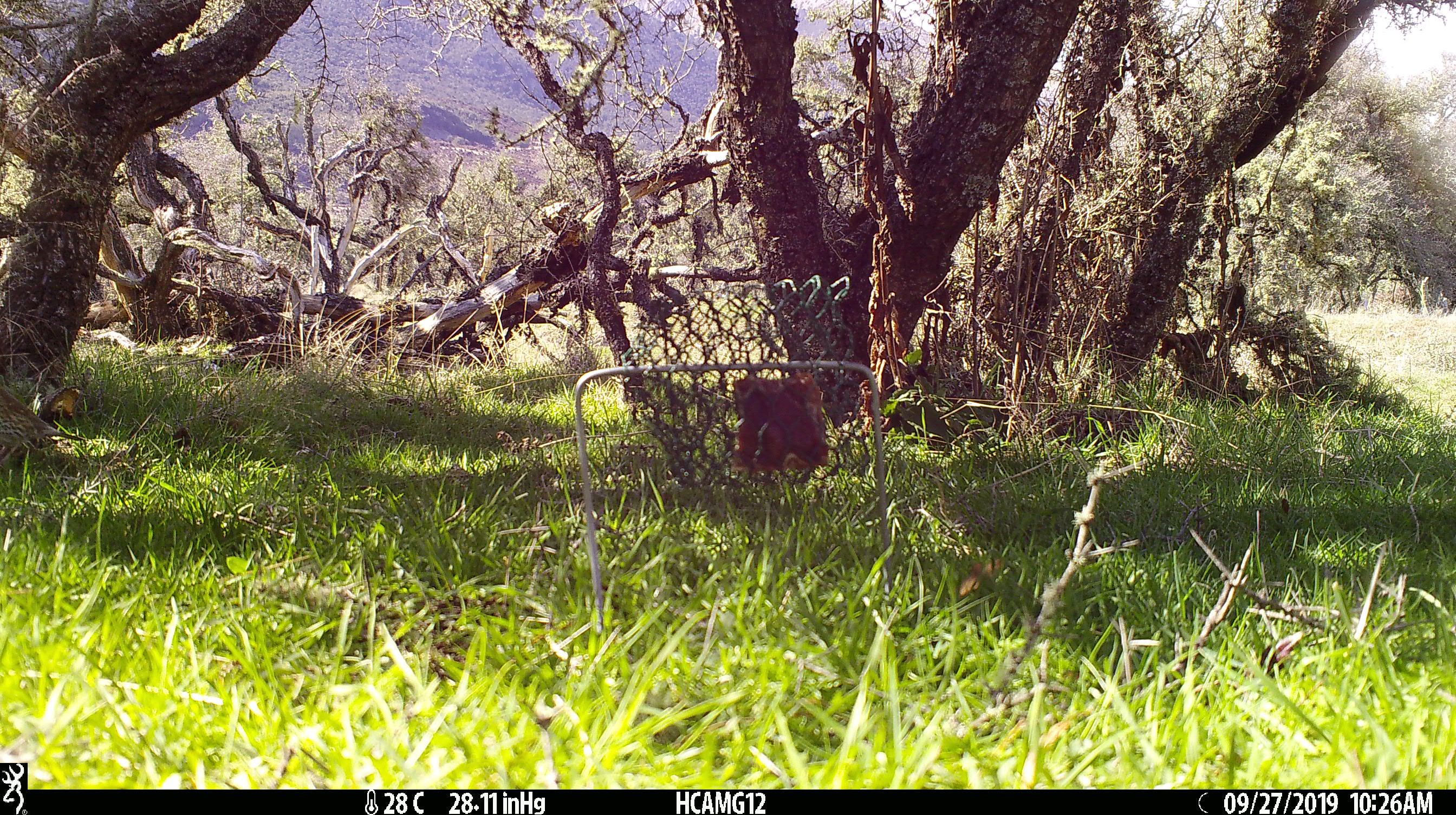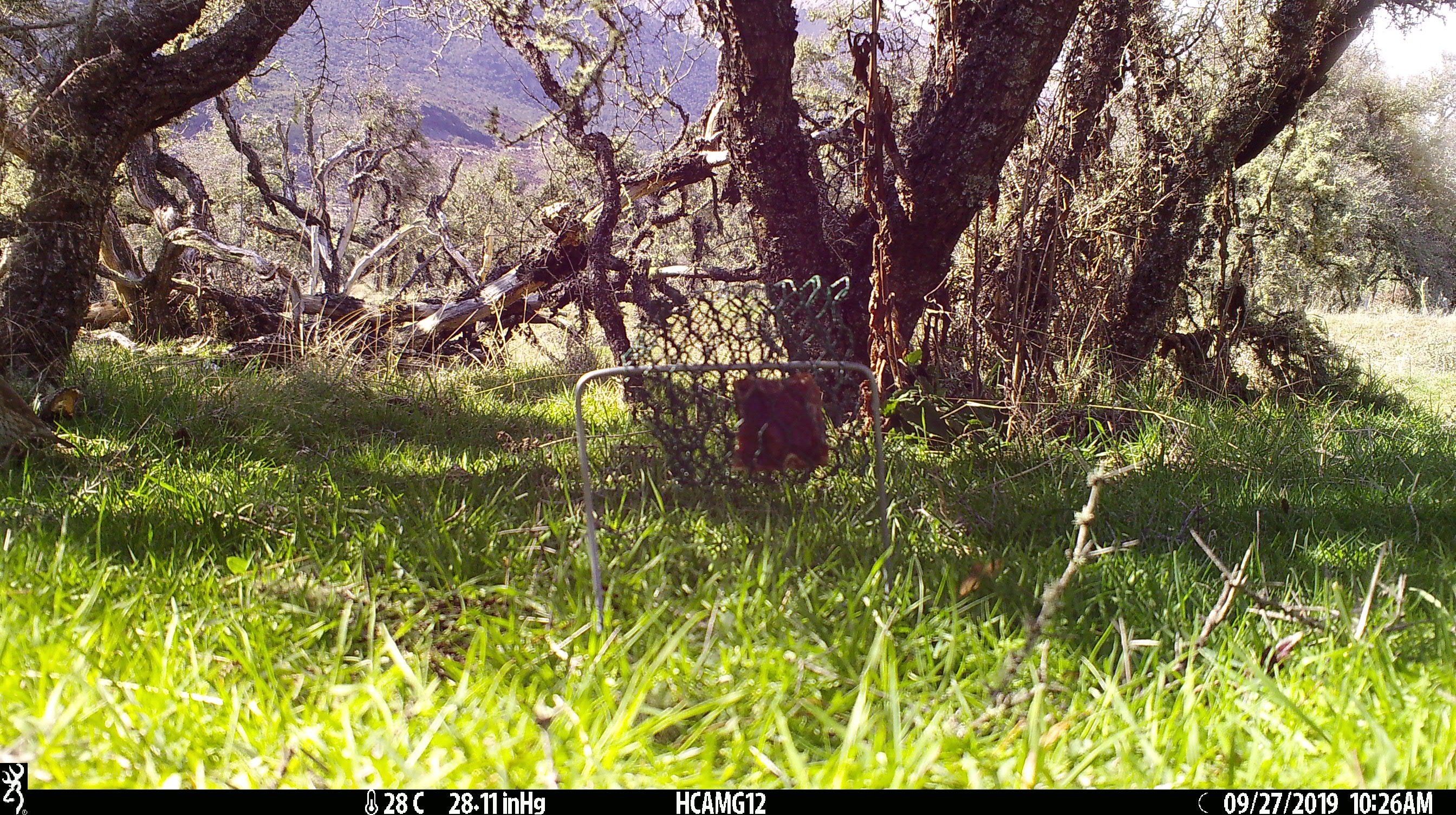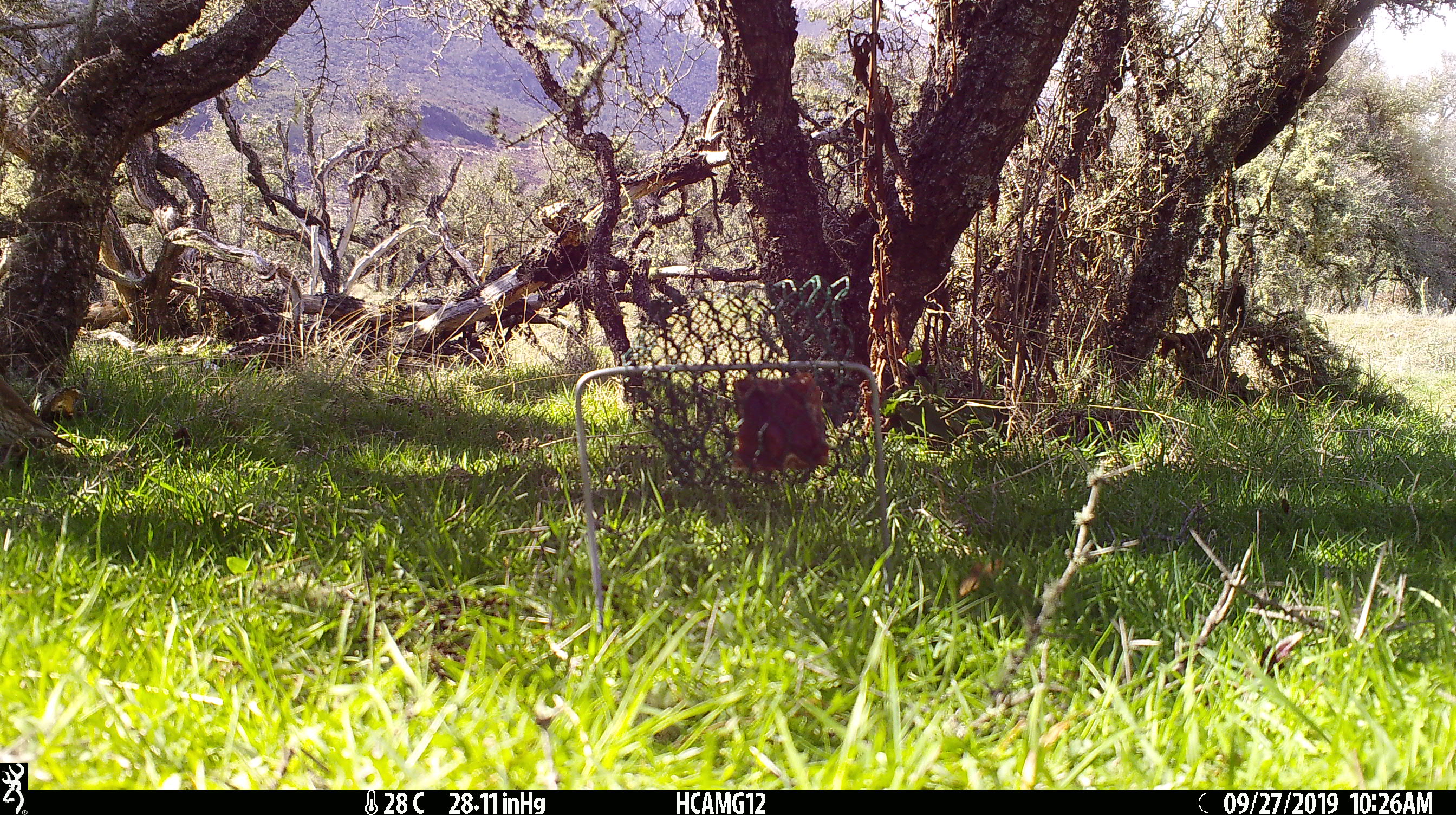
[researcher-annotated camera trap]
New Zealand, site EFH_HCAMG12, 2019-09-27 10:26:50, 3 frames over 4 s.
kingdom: Animalia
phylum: Chordata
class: Aves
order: Passeriformes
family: Turdidae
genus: Turdus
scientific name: Turdus philomelos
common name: song thrush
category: thrush